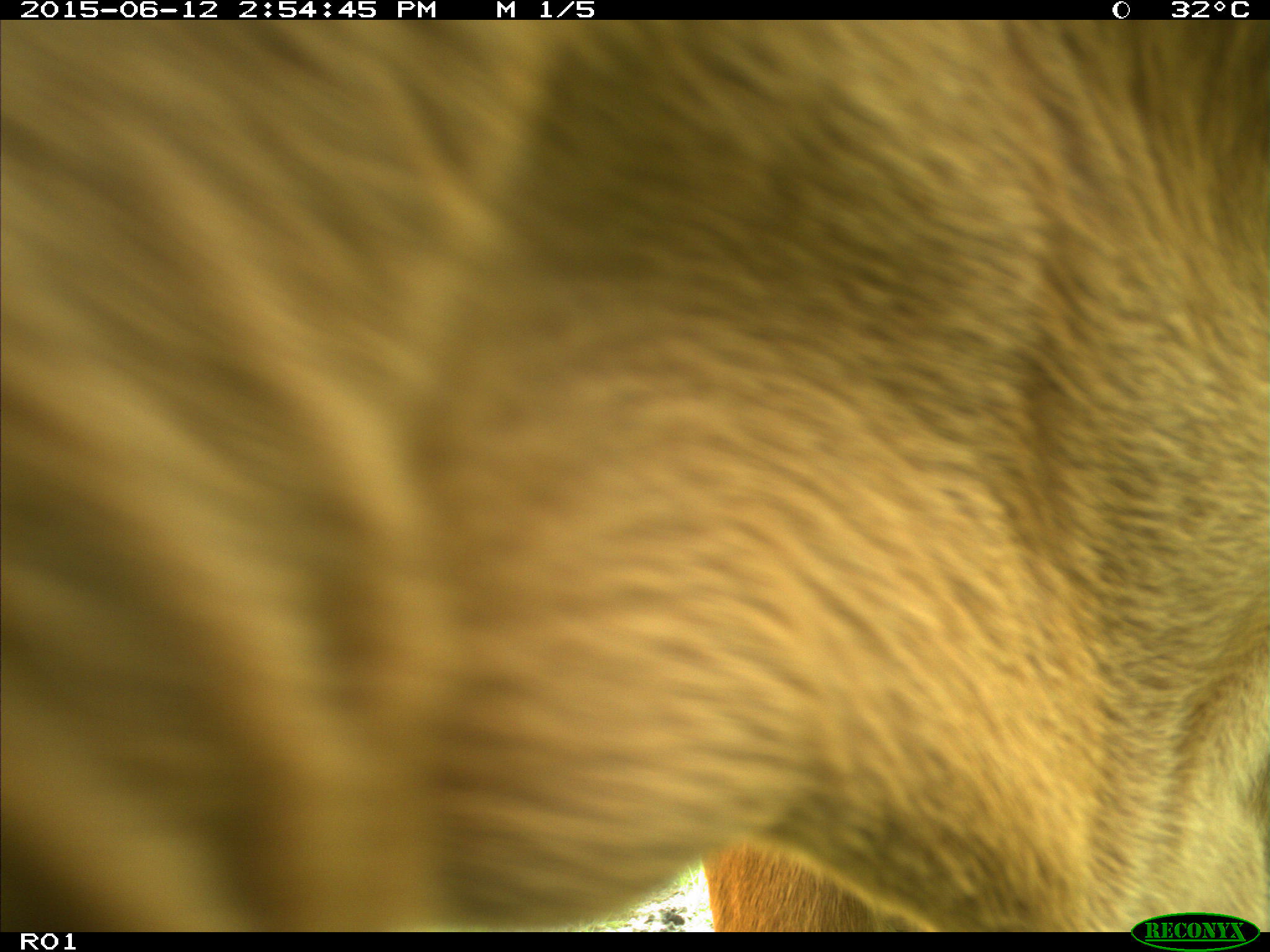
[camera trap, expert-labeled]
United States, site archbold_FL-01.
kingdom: Animalia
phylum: Chordata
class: Mammalia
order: Artiodactyla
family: Bovidae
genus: Bos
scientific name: Bos taurus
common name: domestic cow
Bos taurus (domestic cow).